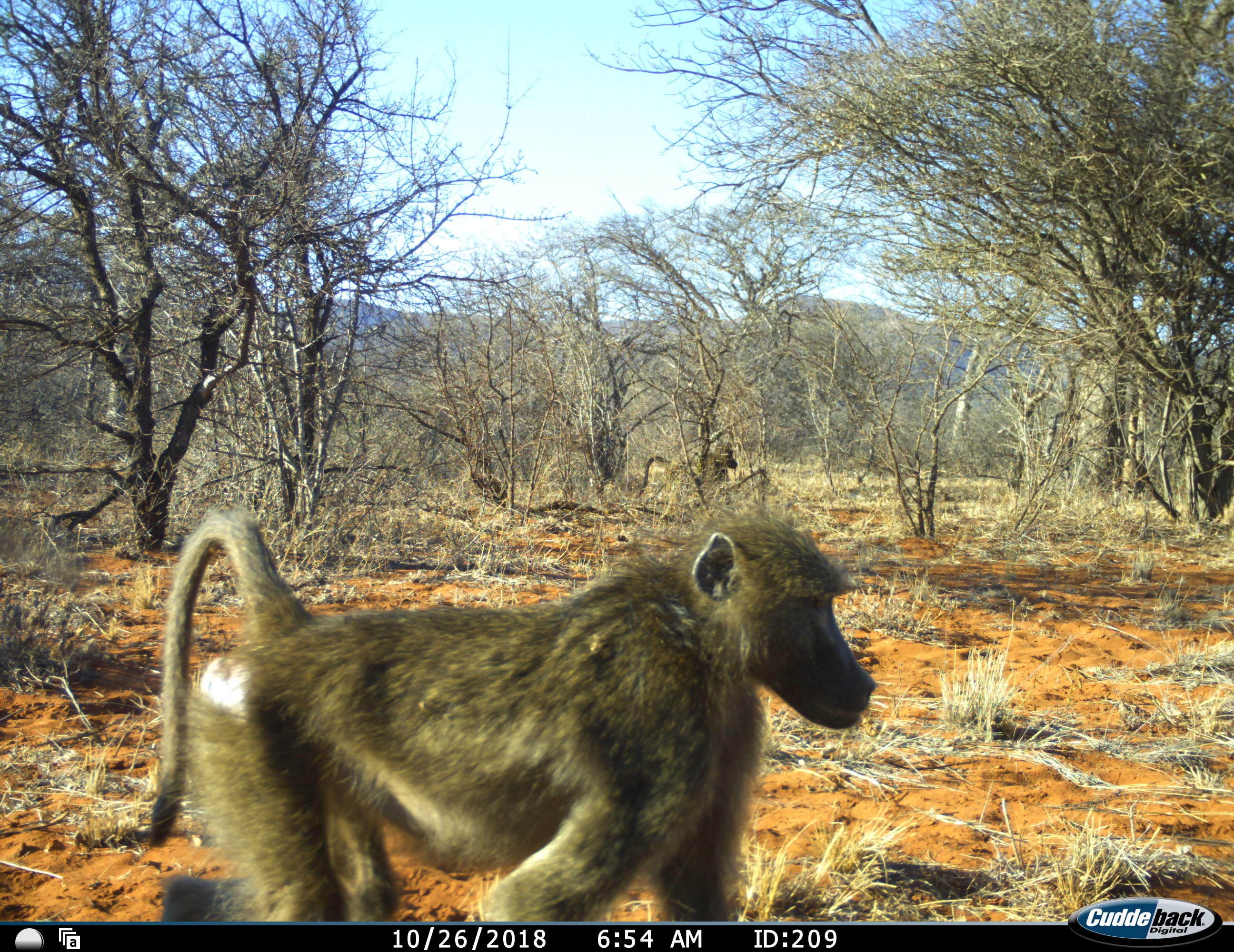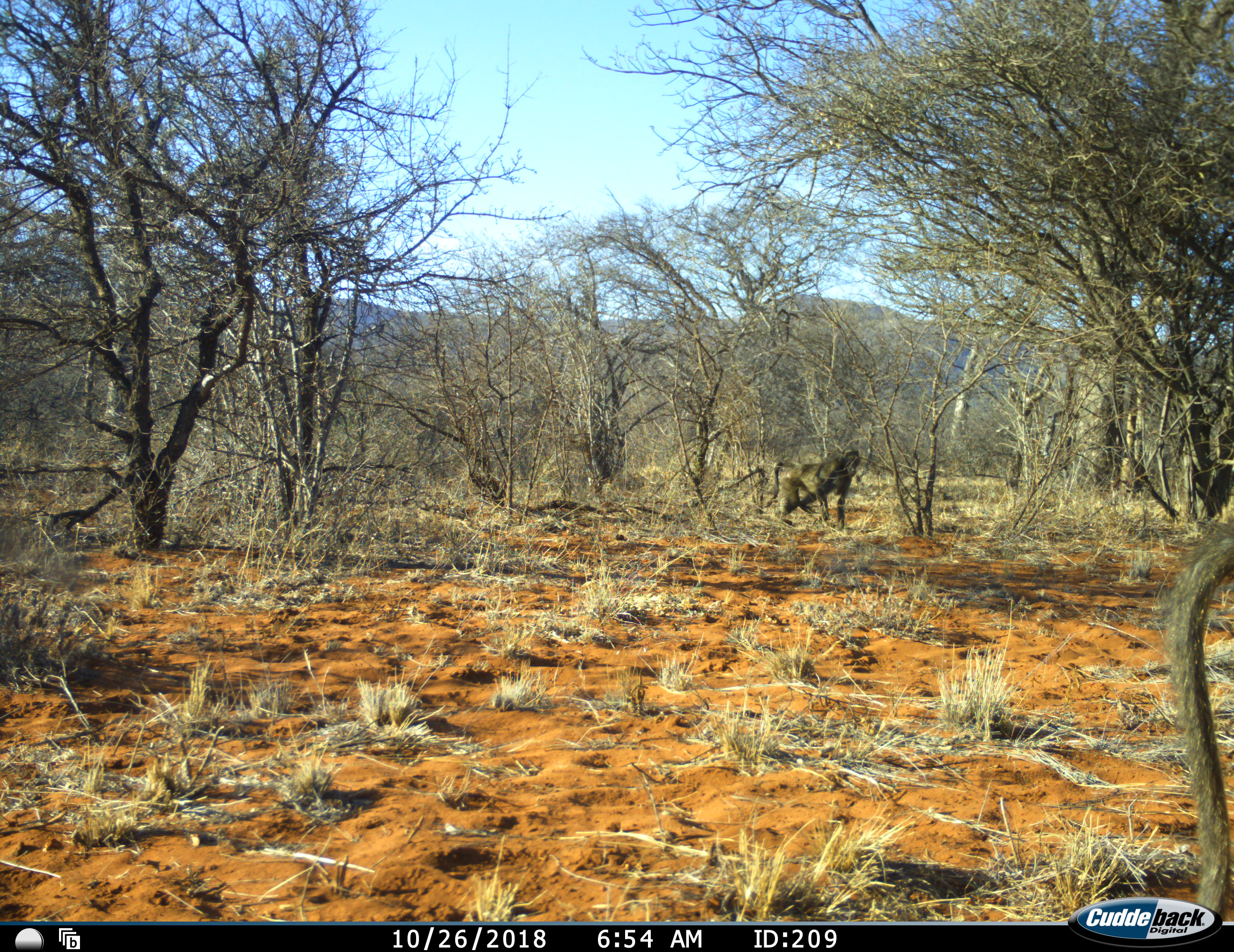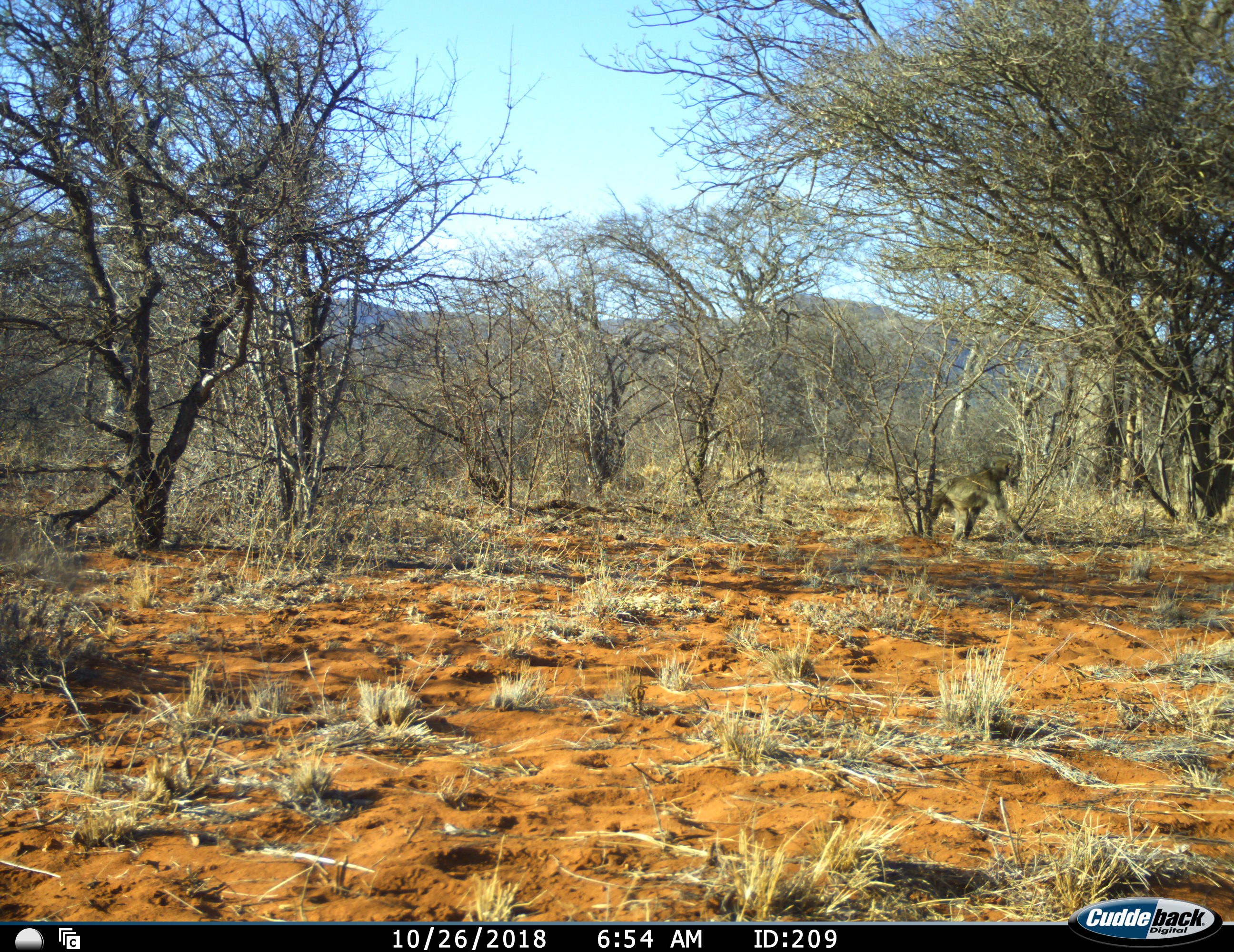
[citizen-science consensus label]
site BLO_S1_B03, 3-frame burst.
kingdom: Animalia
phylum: Chordata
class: Mammalia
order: Primates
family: Cercopithecidae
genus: Papio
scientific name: Papio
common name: baboon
Baboon (Papio), count 2. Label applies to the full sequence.